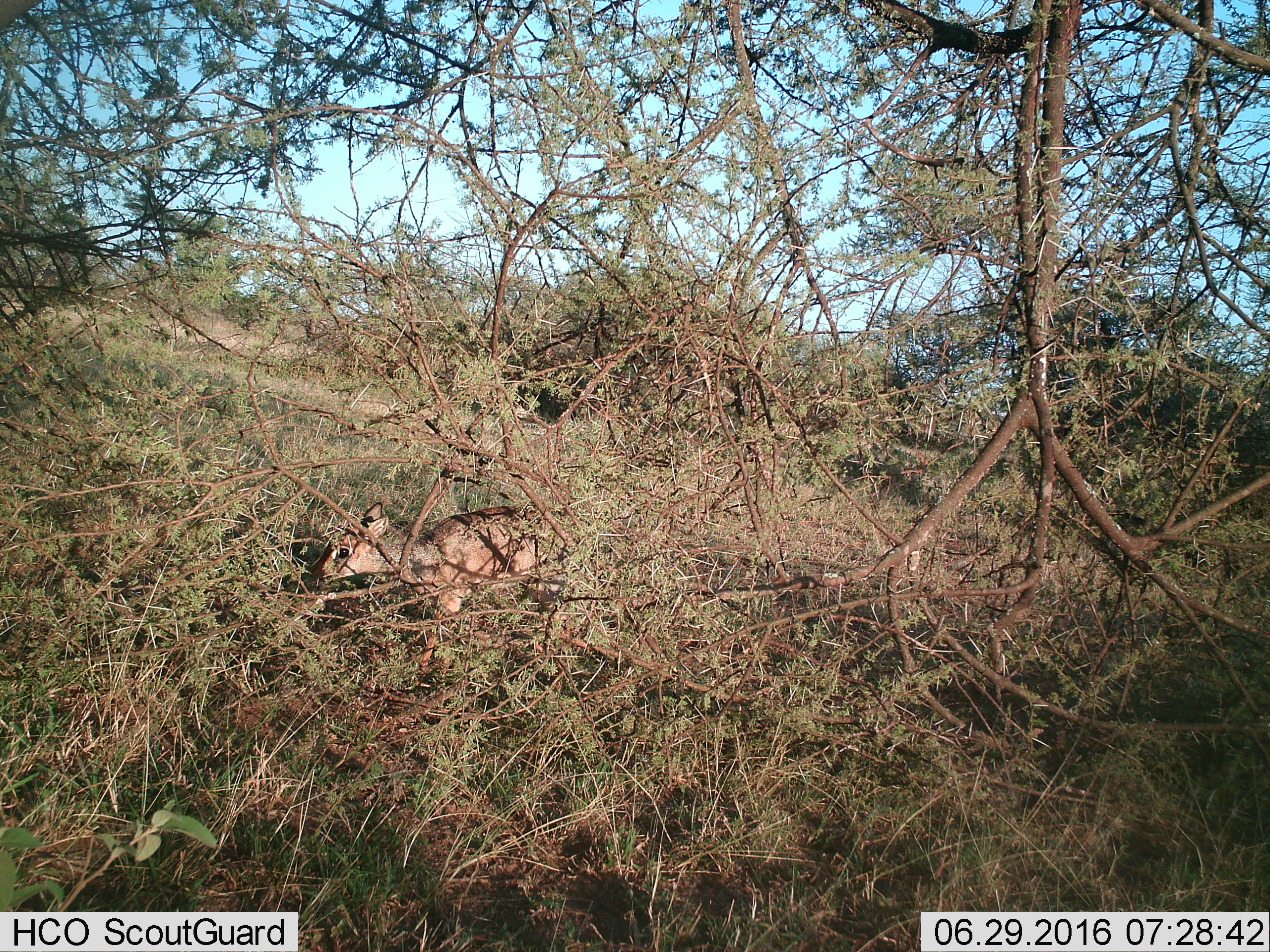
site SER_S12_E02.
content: unidentified animal